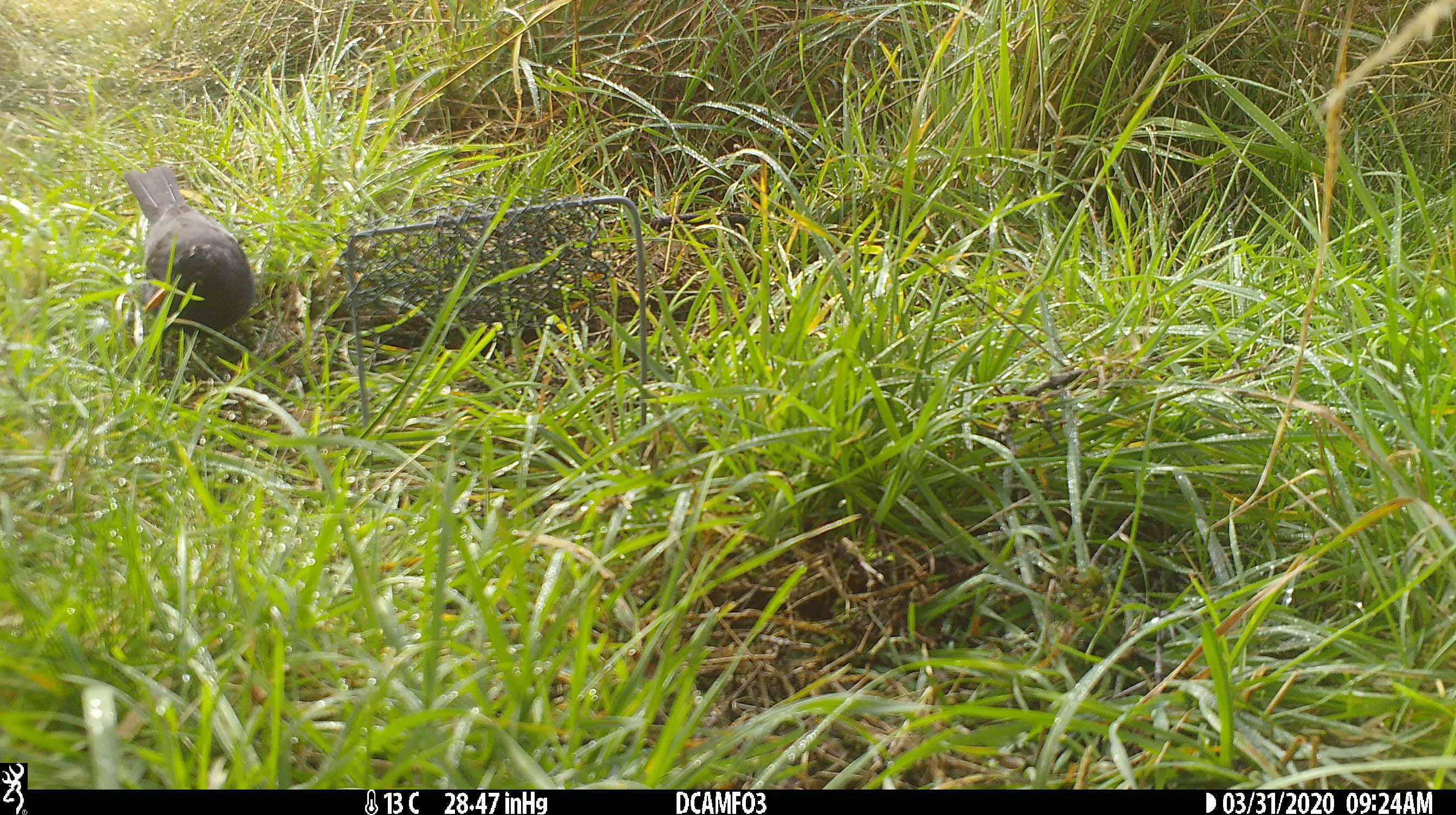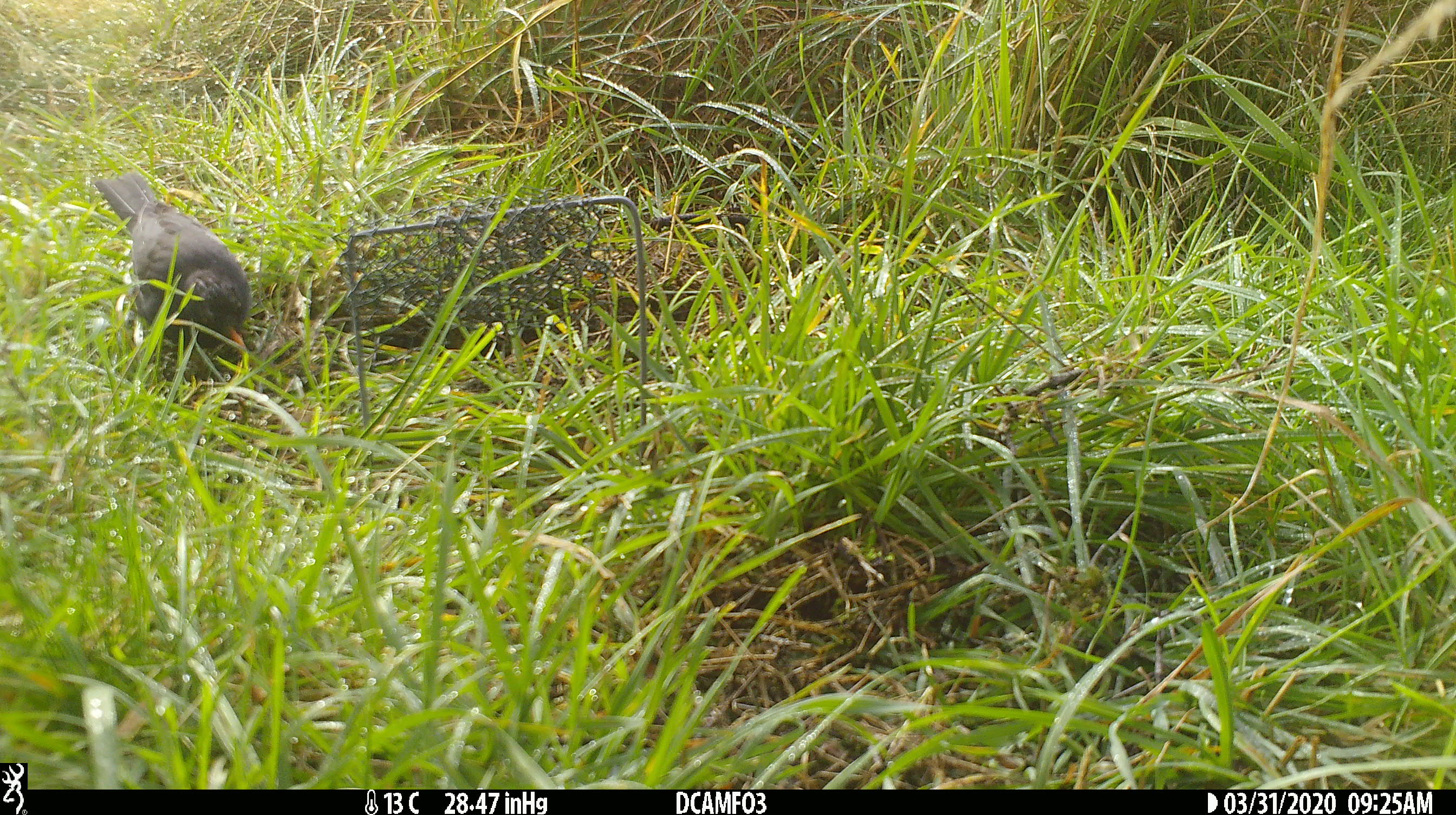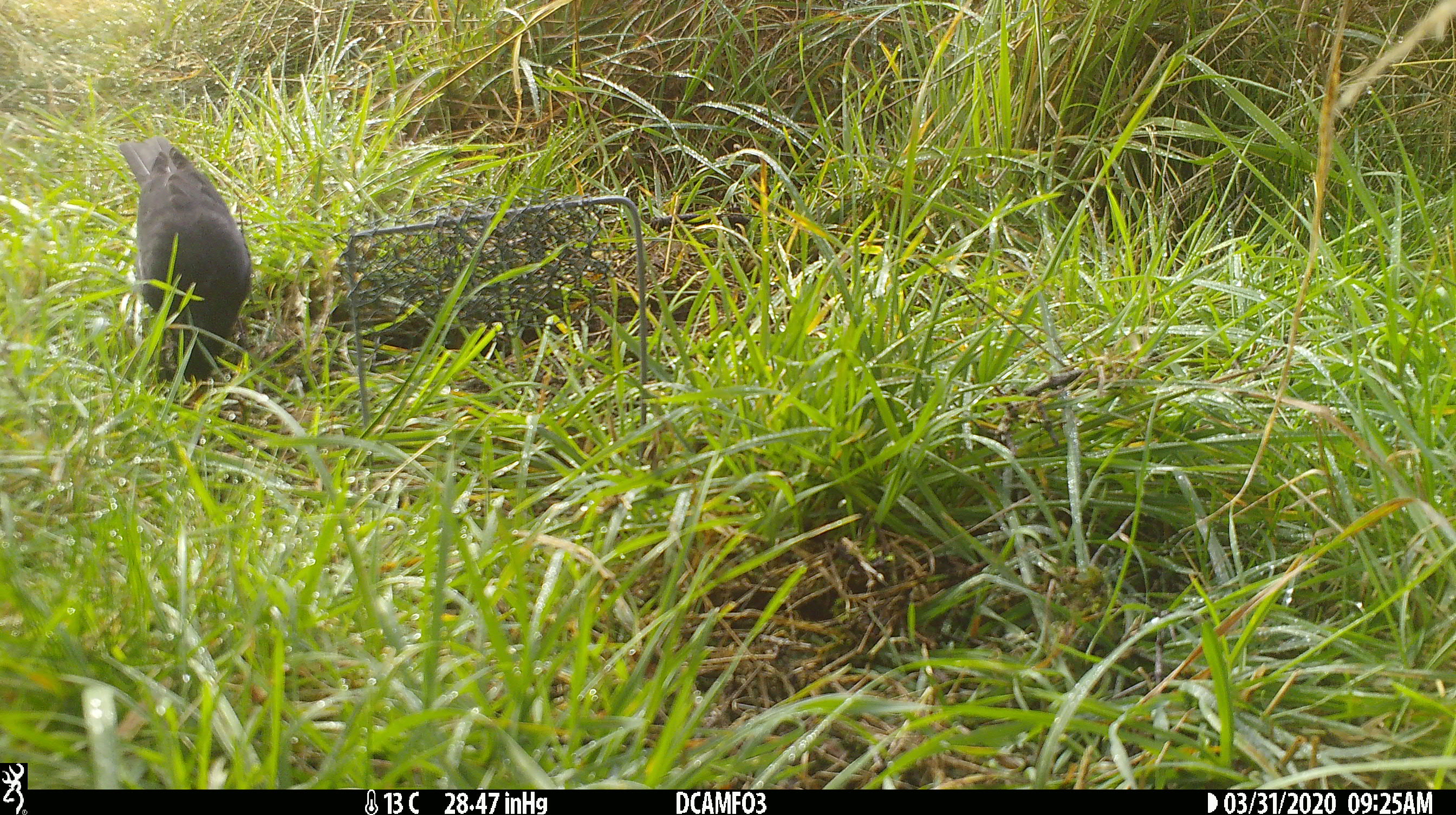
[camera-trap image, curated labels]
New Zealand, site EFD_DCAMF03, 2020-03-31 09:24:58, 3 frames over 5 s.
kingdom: Animalia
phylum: Chordata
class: Aves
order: Passeriformes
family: Turdidae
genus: Turdus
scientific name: Turdus merula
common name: eurasian blackbird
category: blackbird